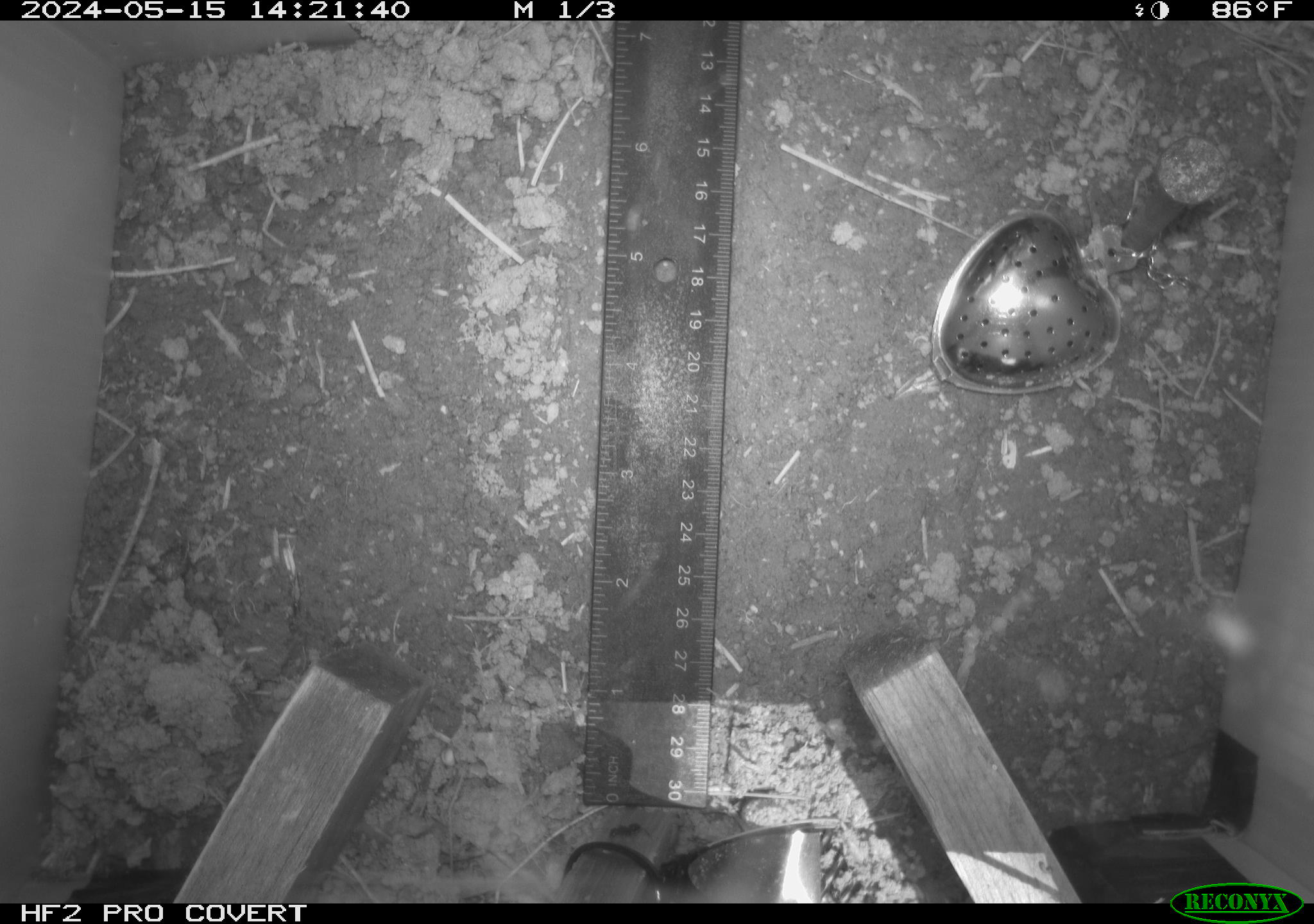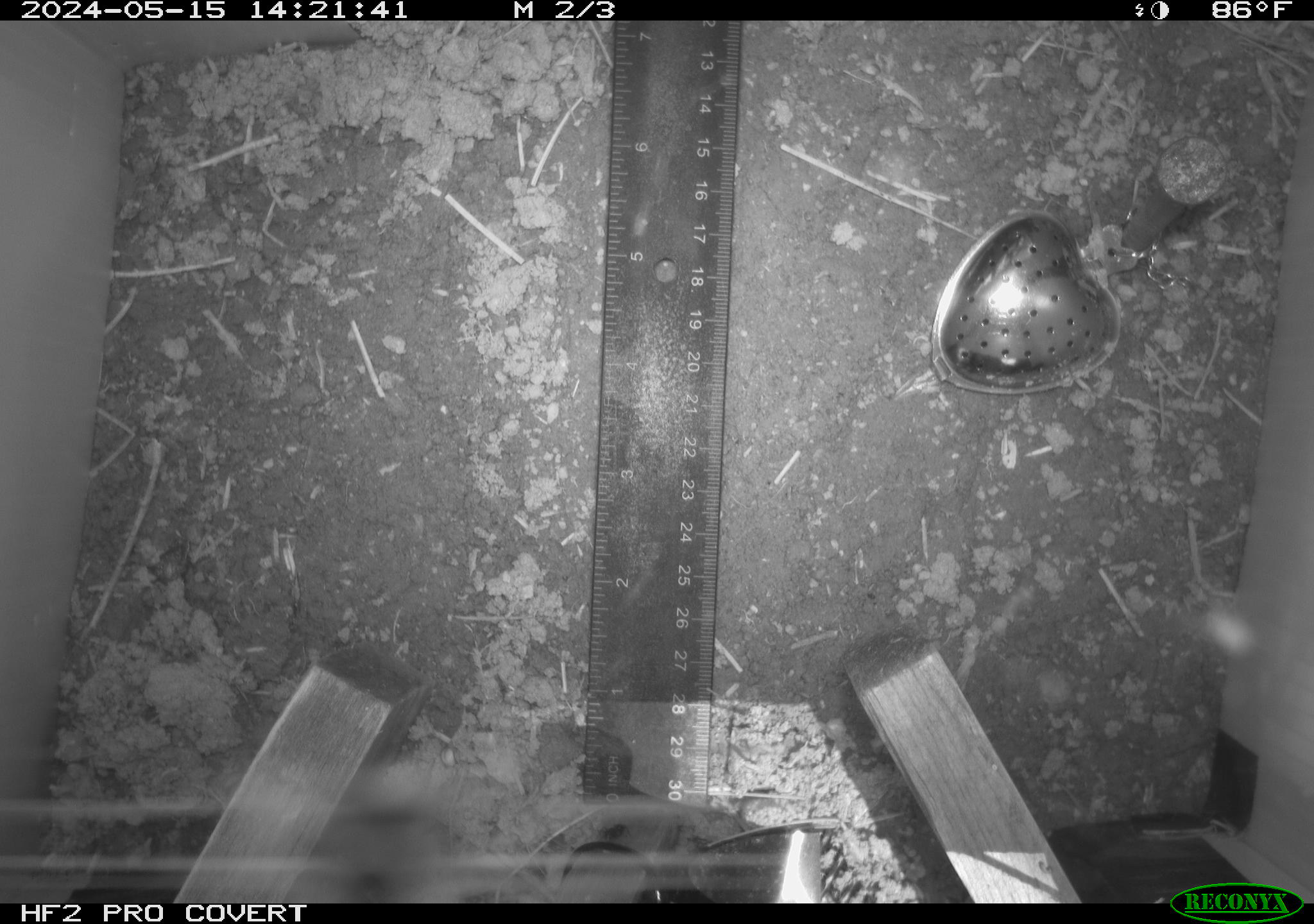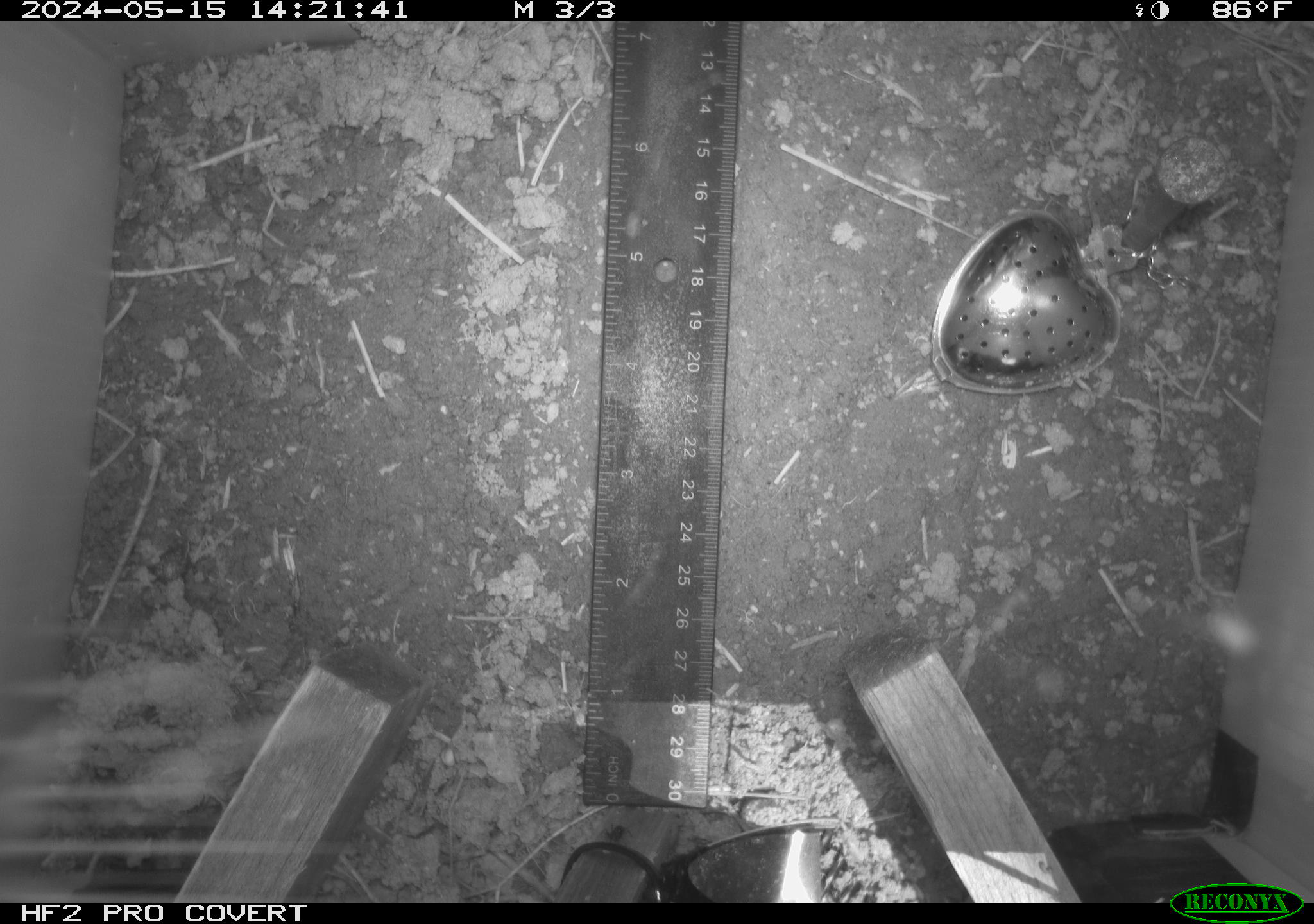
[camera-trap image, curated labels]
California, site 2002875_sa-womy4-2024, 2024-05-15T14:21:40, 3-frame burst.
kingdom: Animalia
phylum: Arthropoda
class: Insecta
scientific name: Insecta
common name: insect